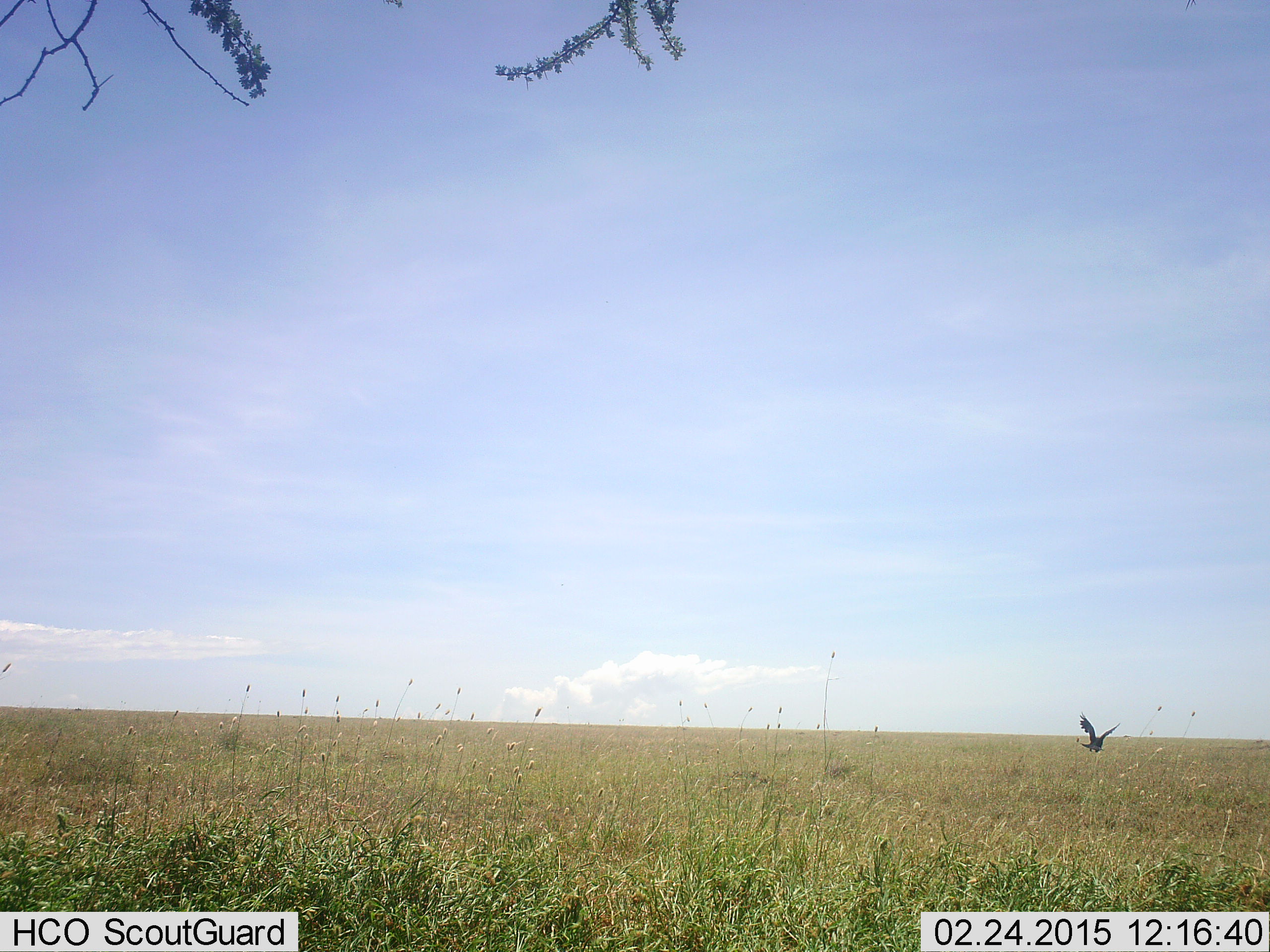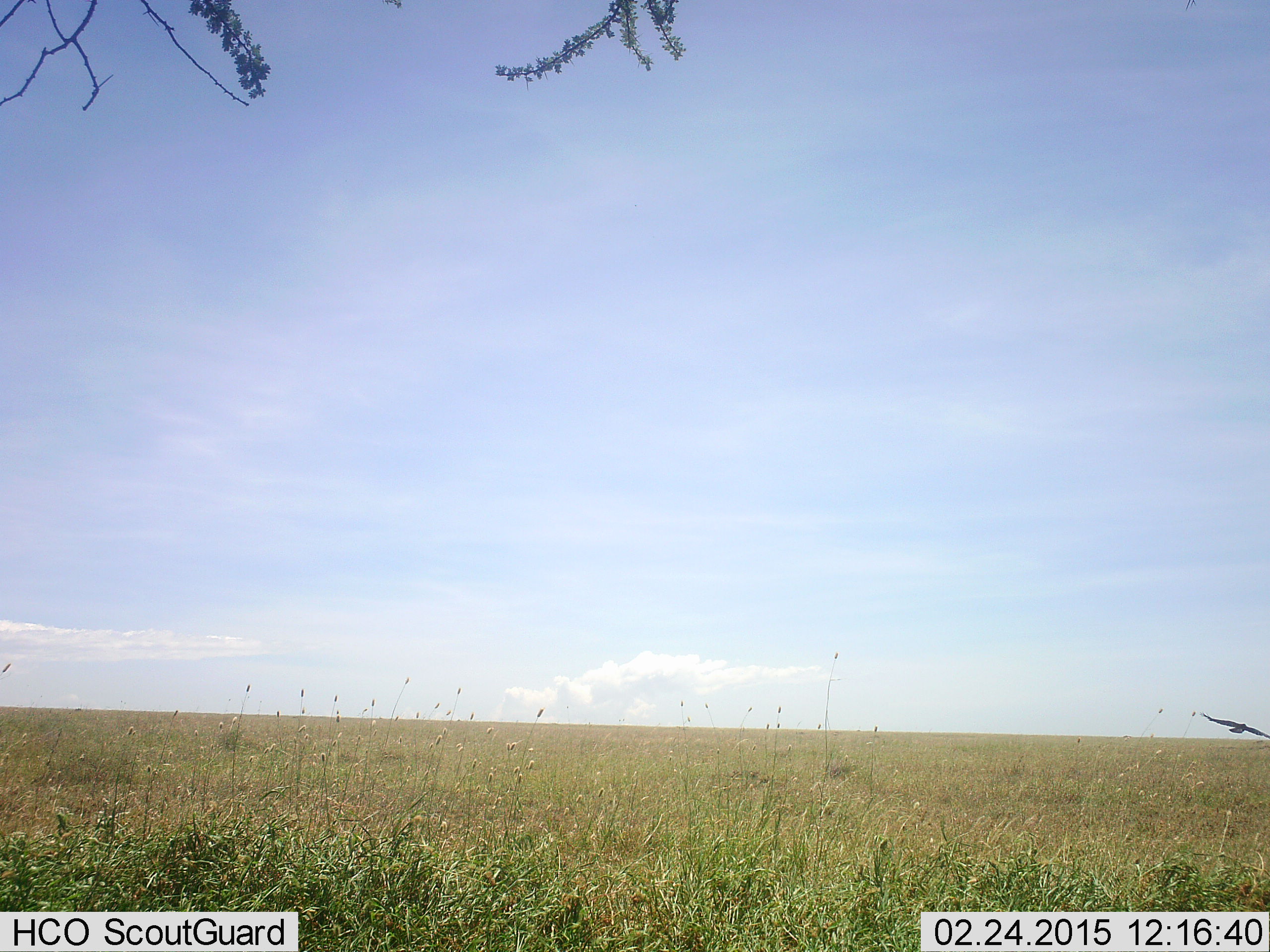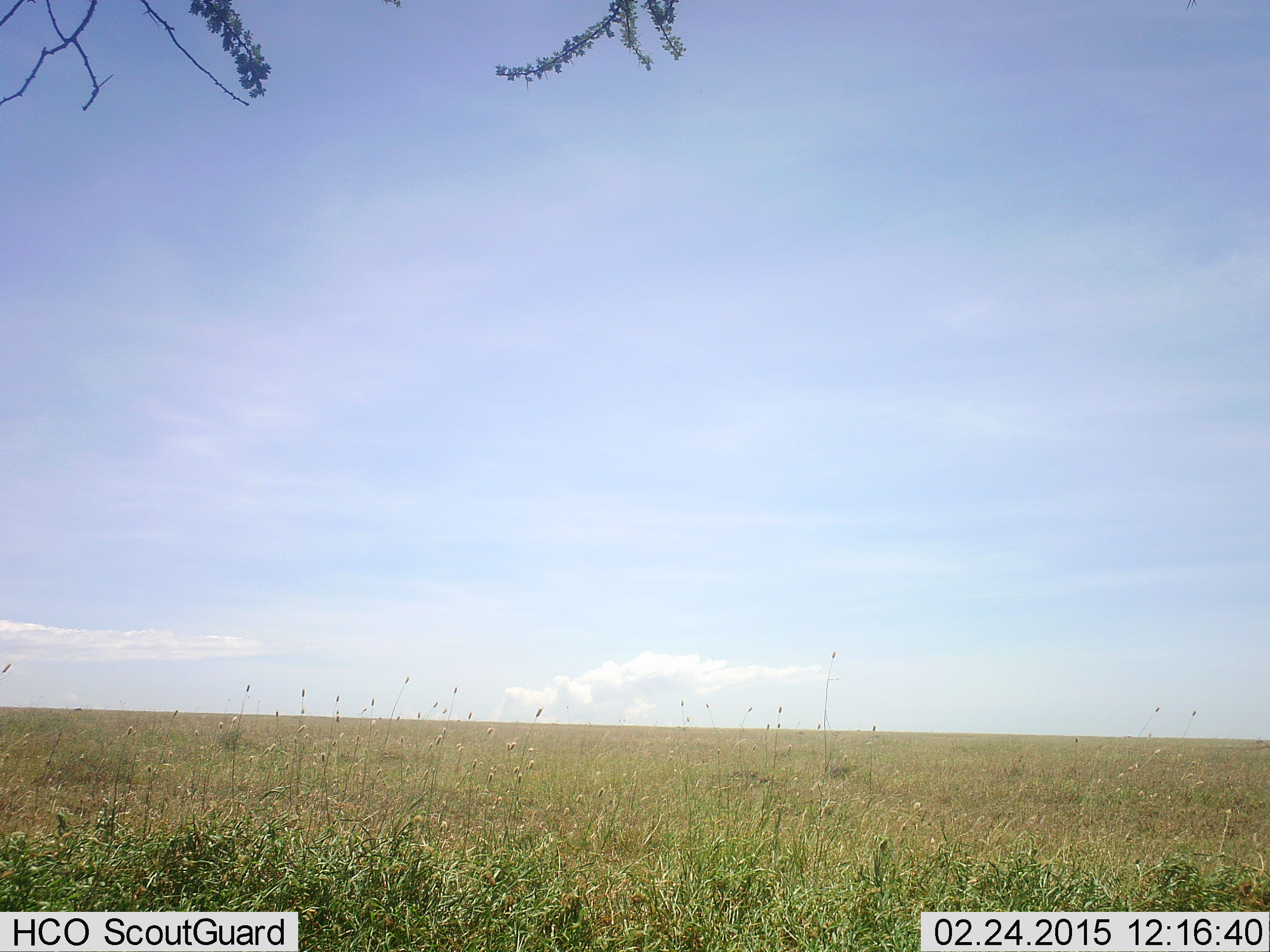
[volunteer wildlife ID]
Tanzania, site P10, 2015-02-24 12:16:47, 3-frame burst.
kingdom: Animalia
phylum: Chordata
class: Aves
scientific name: Aves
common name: bird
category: otherbird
Otherbird (bird) (Aves), count 1. Behavior (volunteer vote fractions): standing 0%, resting 0%, moving 100%, interacting 0%. Young present (vote fraction): 0%. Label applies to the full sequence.